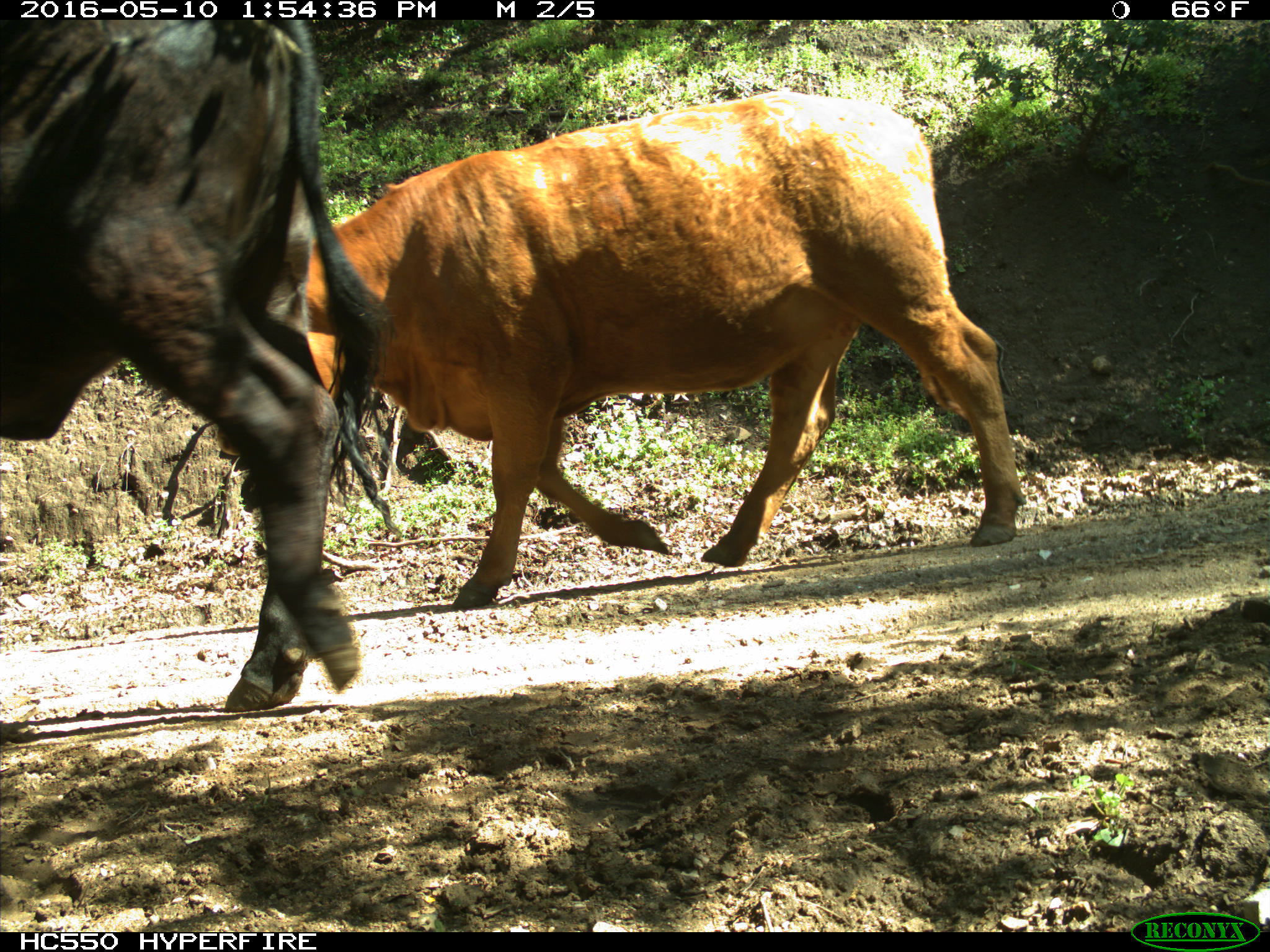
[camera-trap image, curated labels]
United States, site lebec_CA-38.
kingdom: Animalia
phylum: Chordata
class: Mammalia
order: Artiodactyla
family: Bovidae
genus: Bos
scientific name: Bos taurus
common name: domestic cow